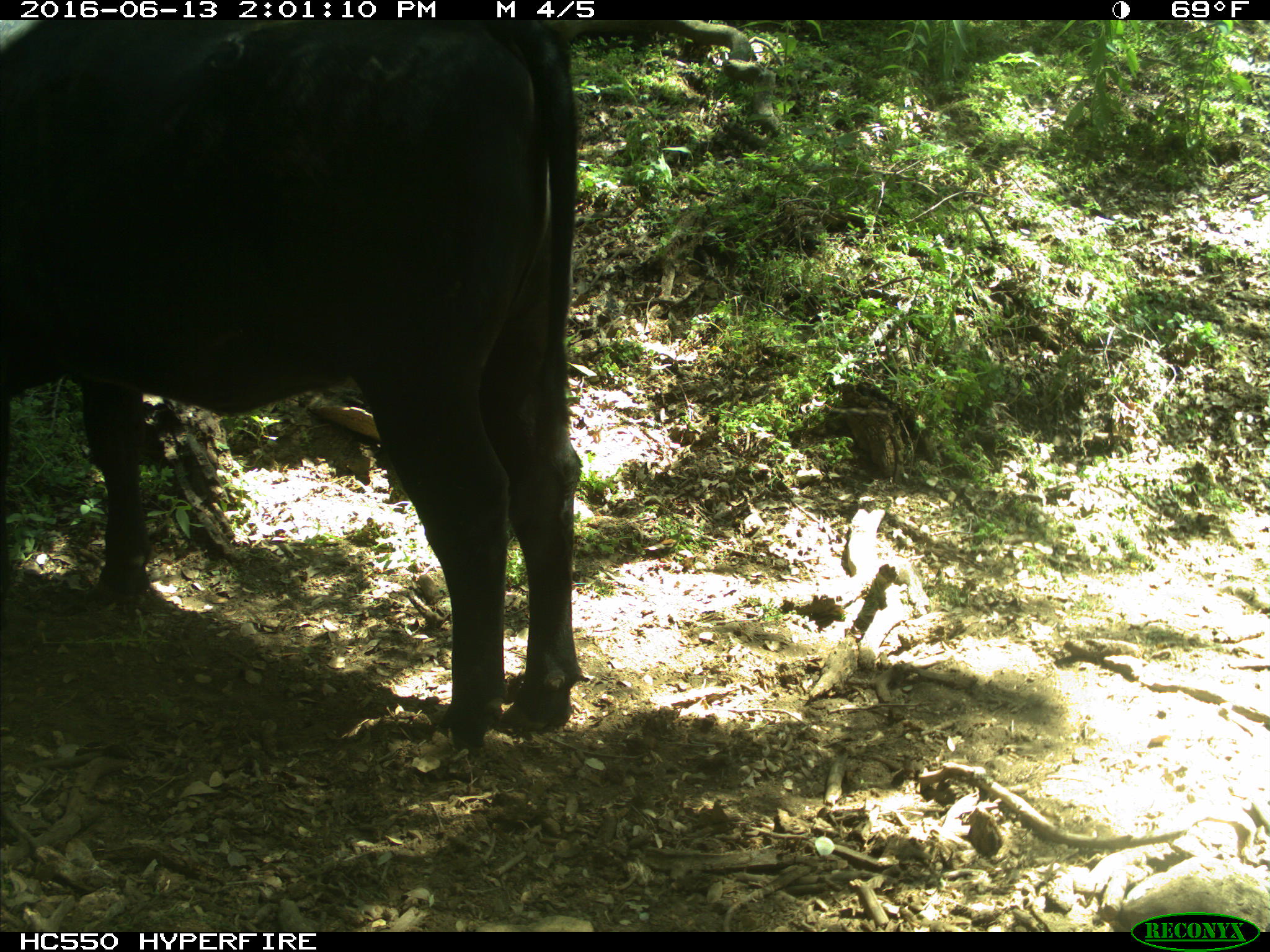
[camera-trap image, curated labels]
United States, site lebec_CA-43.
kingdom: Animalia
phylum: Chordata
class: Mammalia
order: Artiodactyla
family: Bovidae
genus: Bos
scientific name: Bos taurus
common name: domestic cow